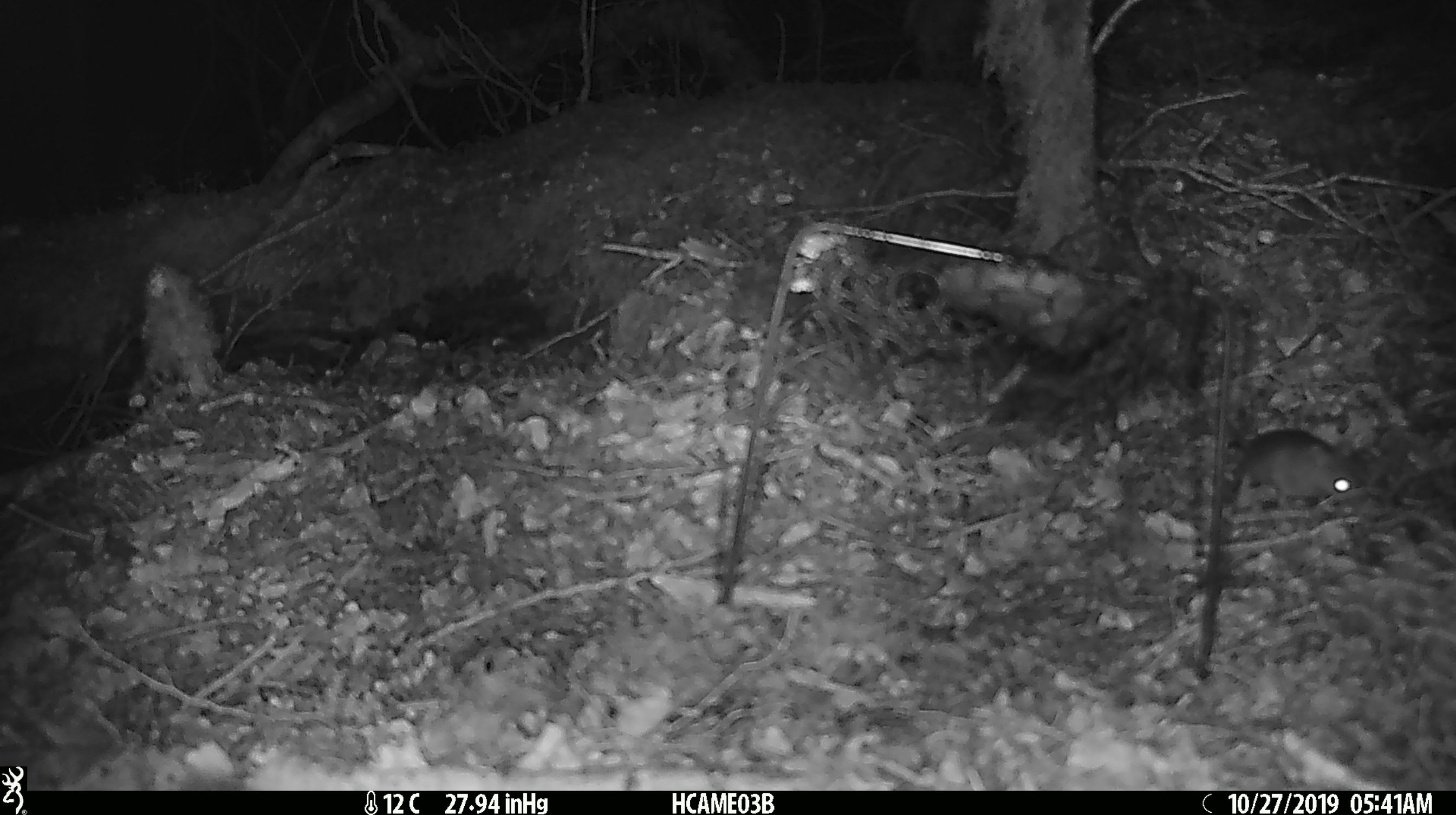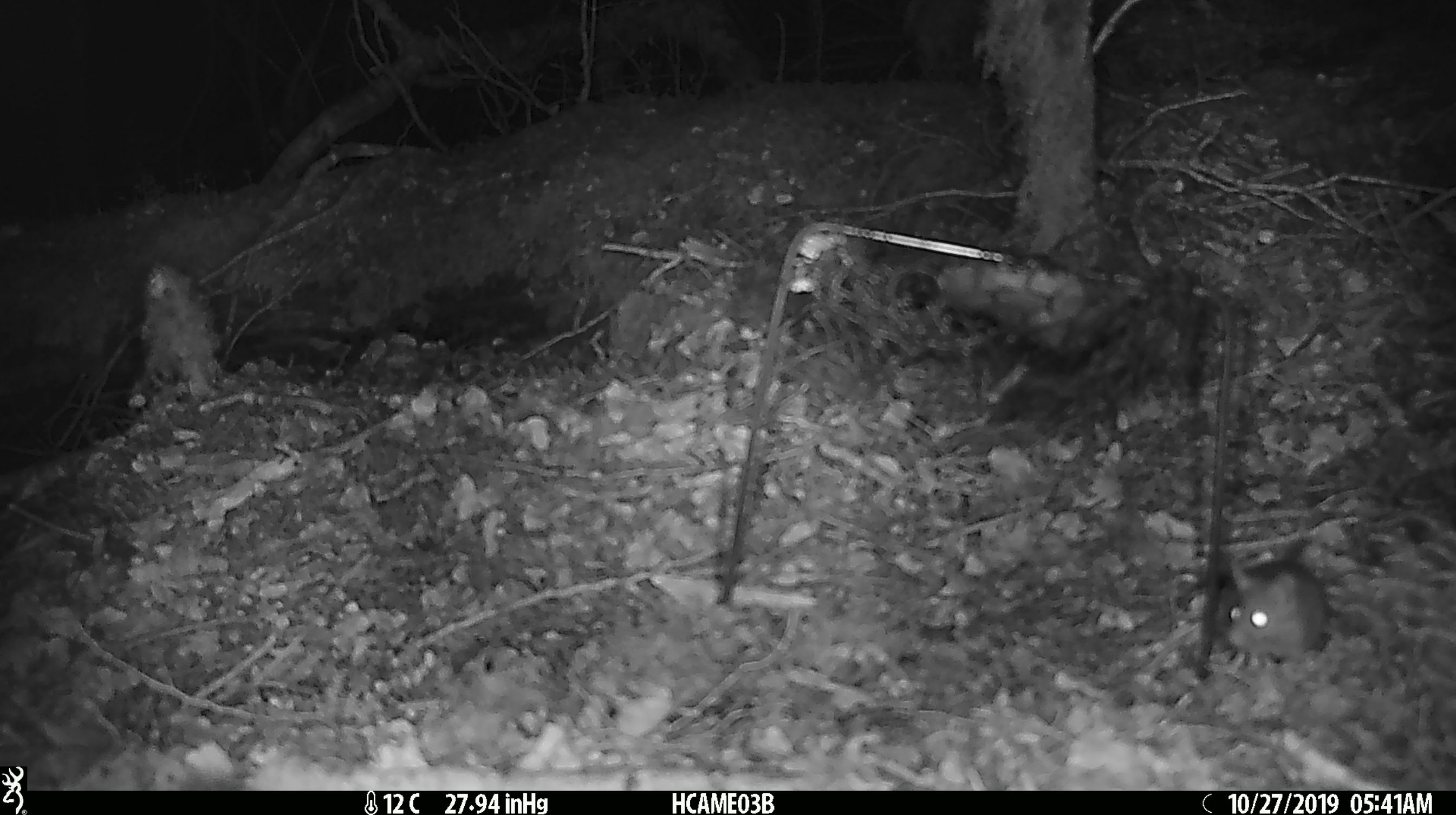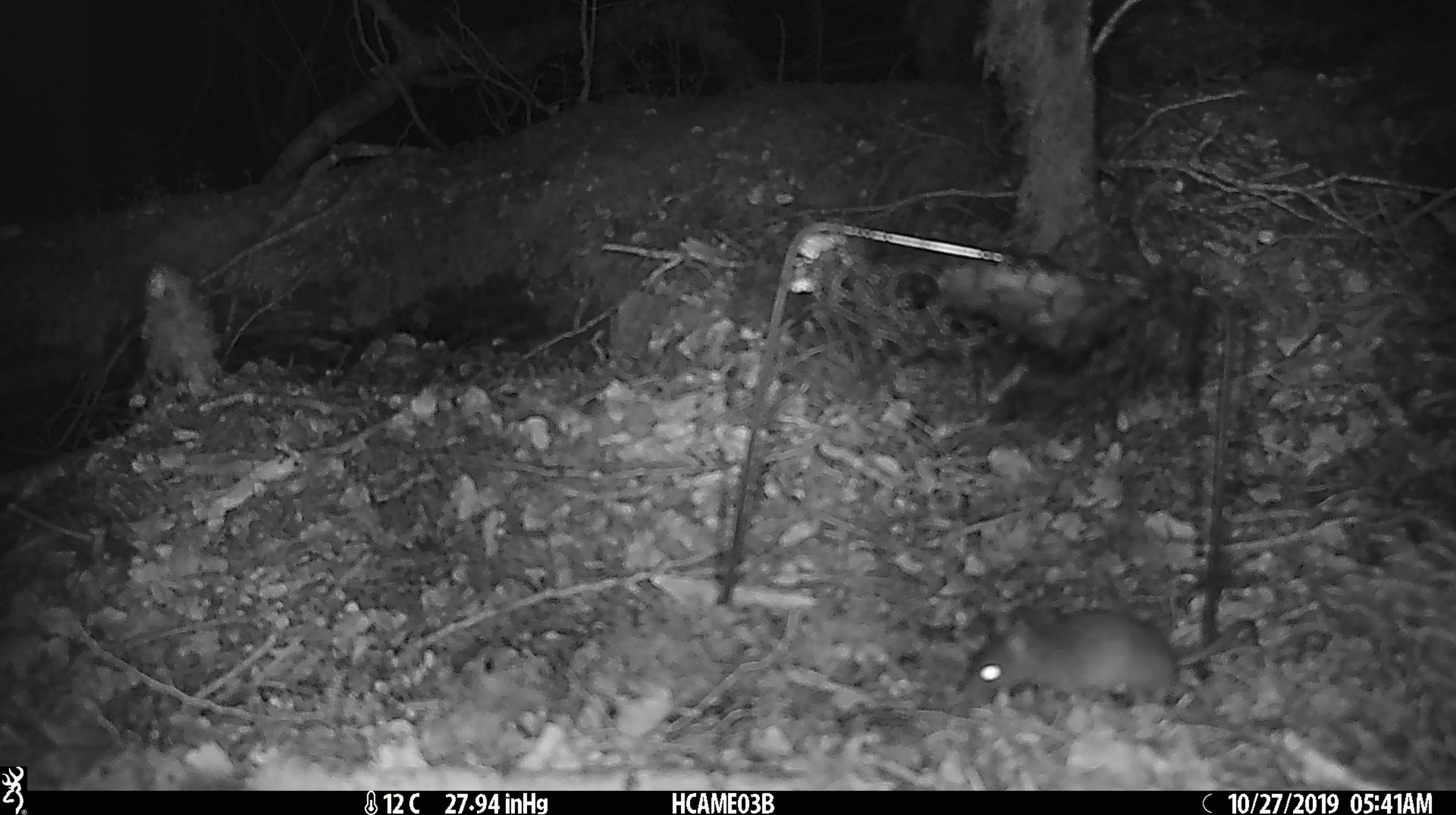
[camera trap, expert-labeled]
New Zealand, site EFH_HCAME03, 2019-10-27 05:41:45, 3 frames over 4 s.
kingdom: Animalia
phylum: Chordata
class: Mammalia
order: Rodentia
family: Muridae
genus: Mus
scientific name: Mus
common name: mouse